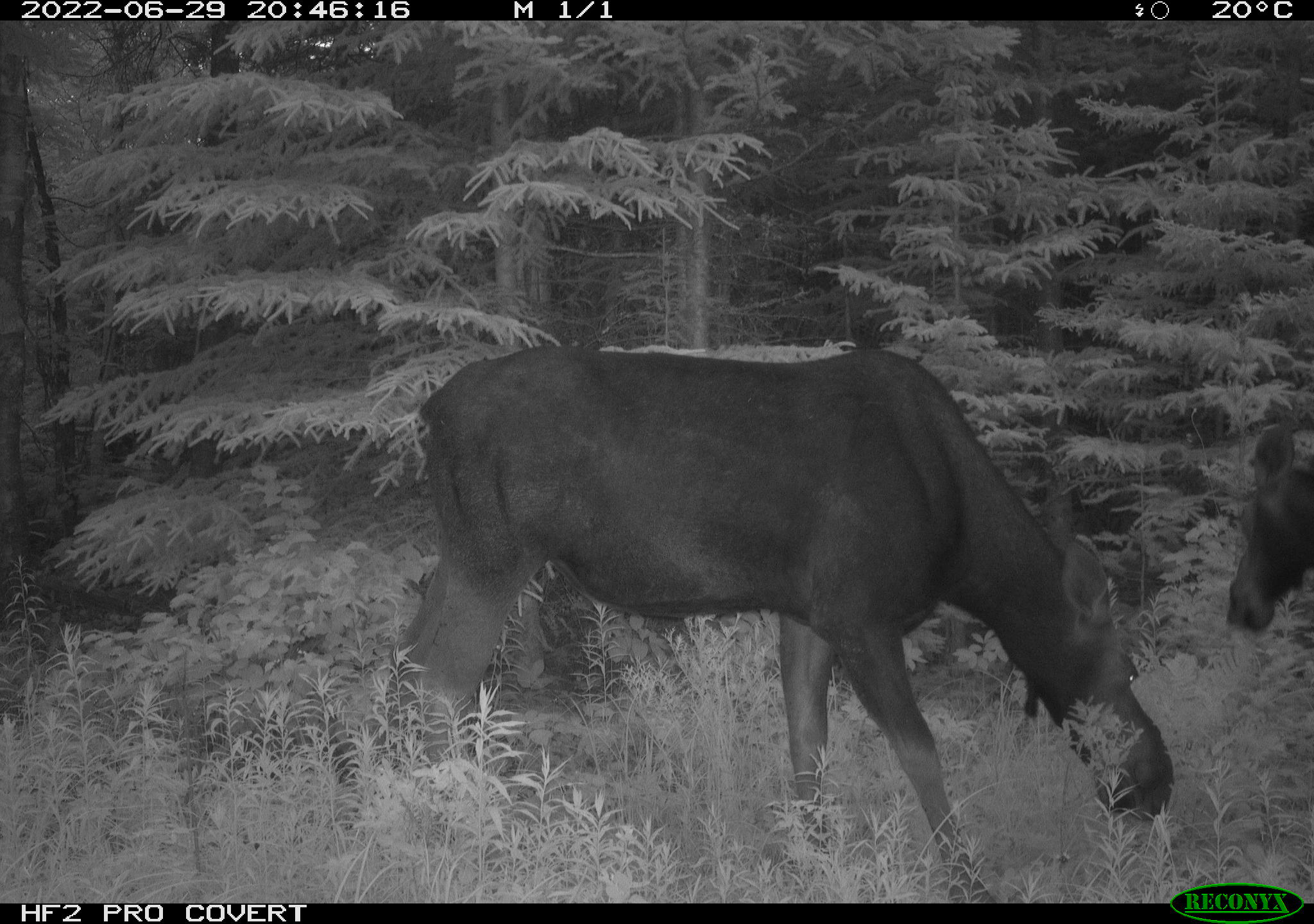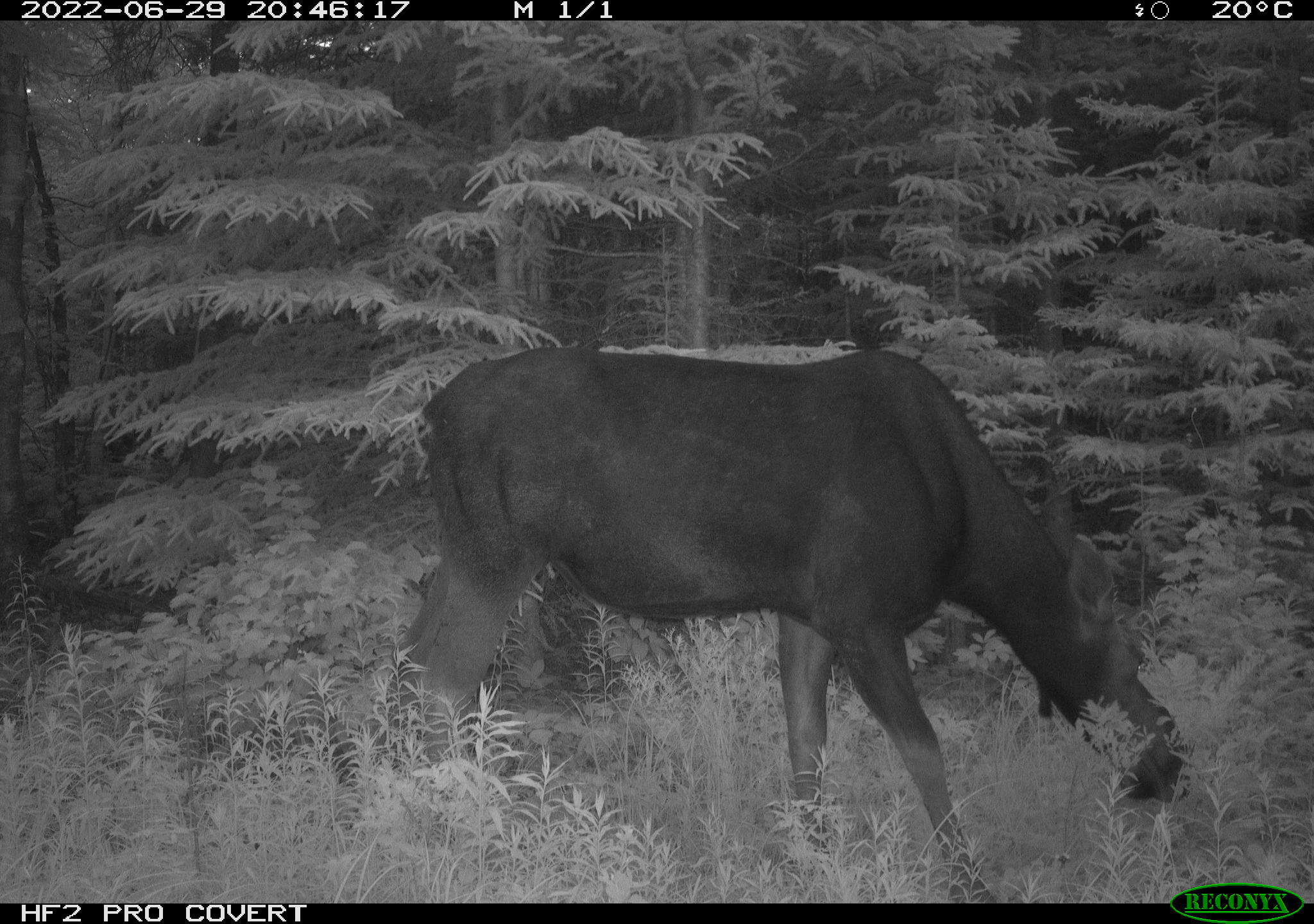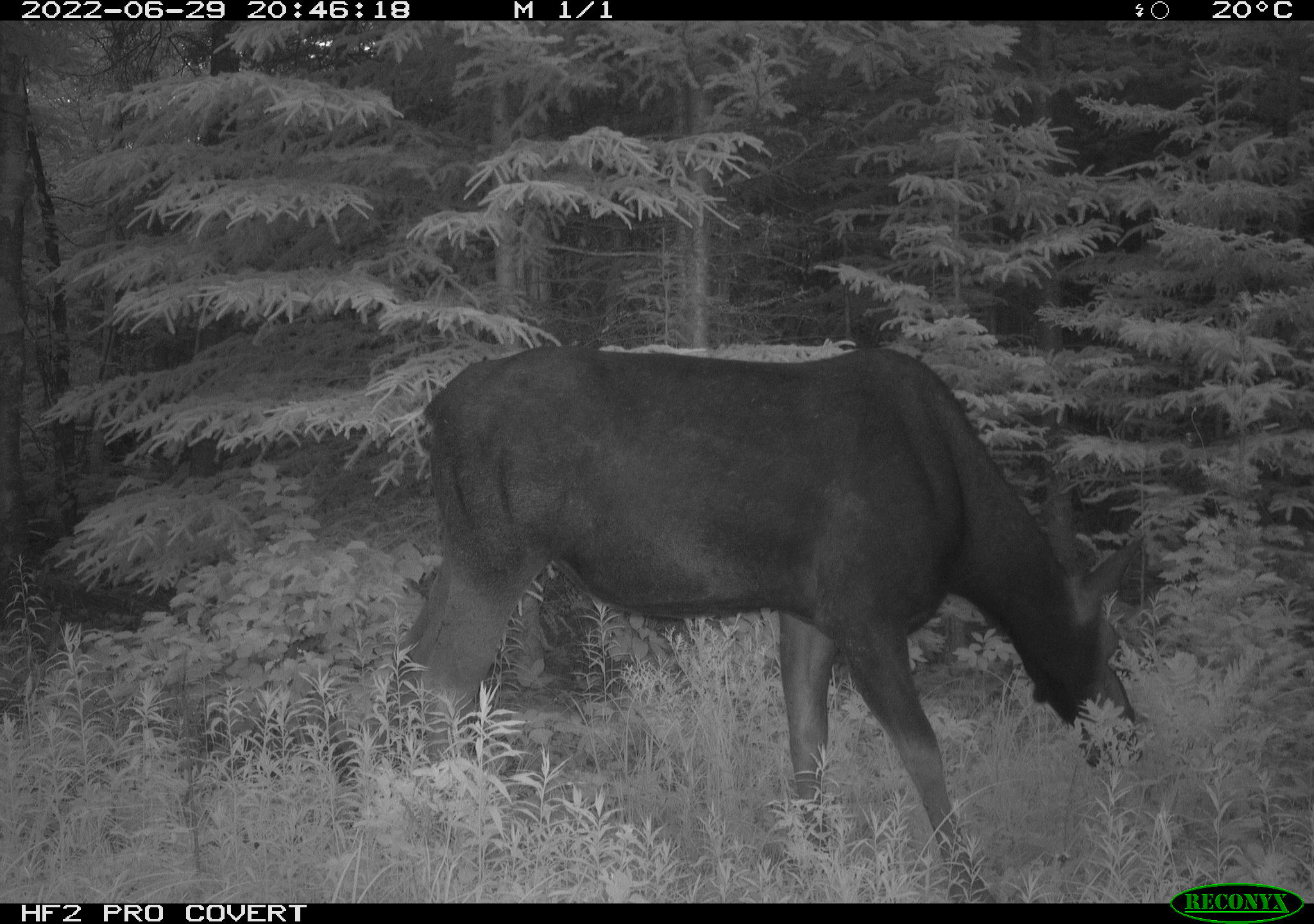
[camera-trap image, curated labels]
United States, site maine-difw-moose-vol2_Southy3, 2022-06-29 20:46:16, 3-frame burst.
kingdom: Animalia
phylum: Chordata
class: Mammalia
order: Artiodactyla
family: Cervidae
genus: Alces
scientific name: Alces alces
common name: moose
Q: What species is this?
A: Moose (Alces alces).